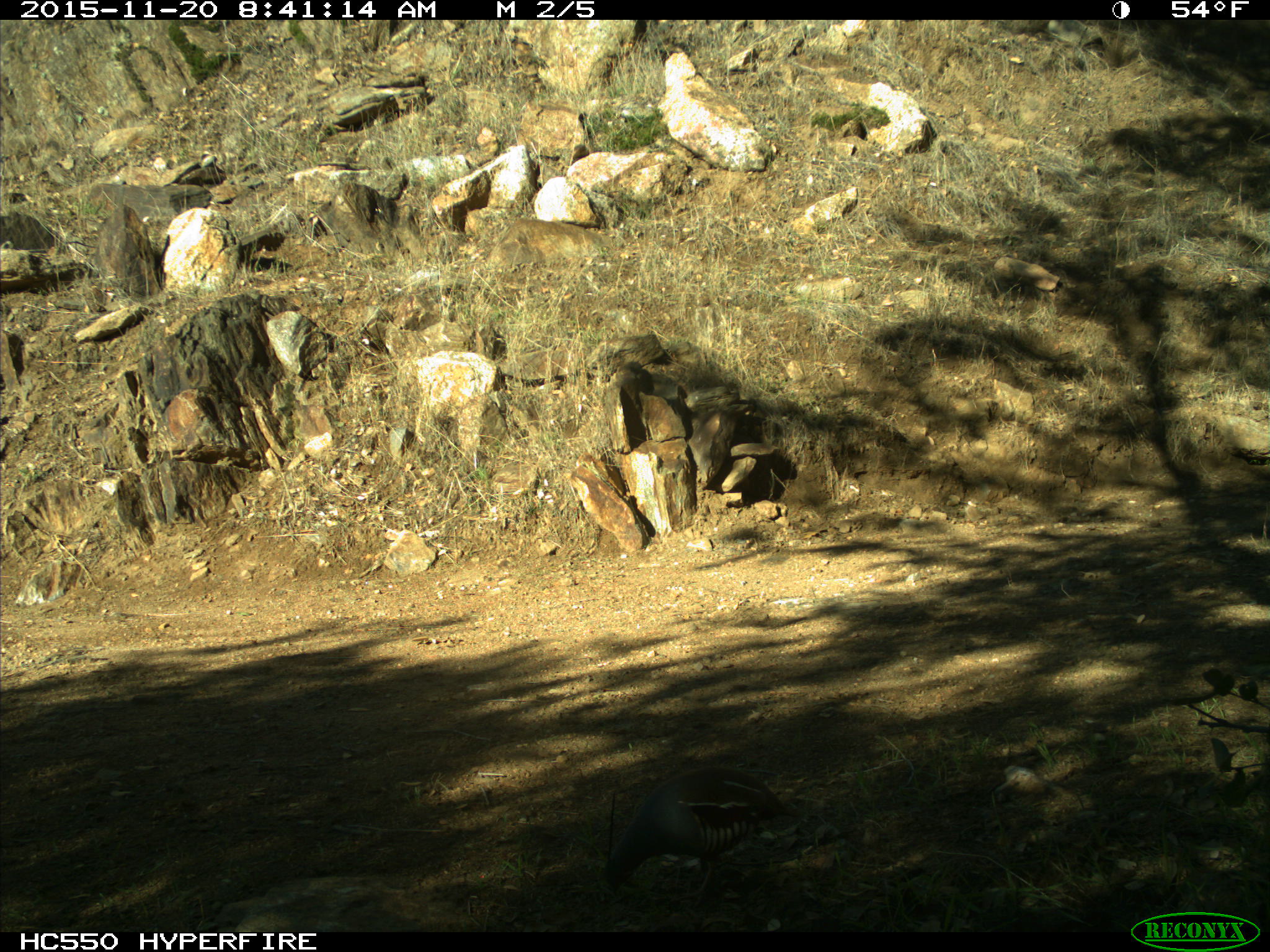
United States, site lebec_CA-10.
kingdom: Animalia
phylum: Chordata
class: Aves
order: Galliformes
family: Odontophoridae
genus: Callipepla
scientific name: Callipepla californica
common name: california quail